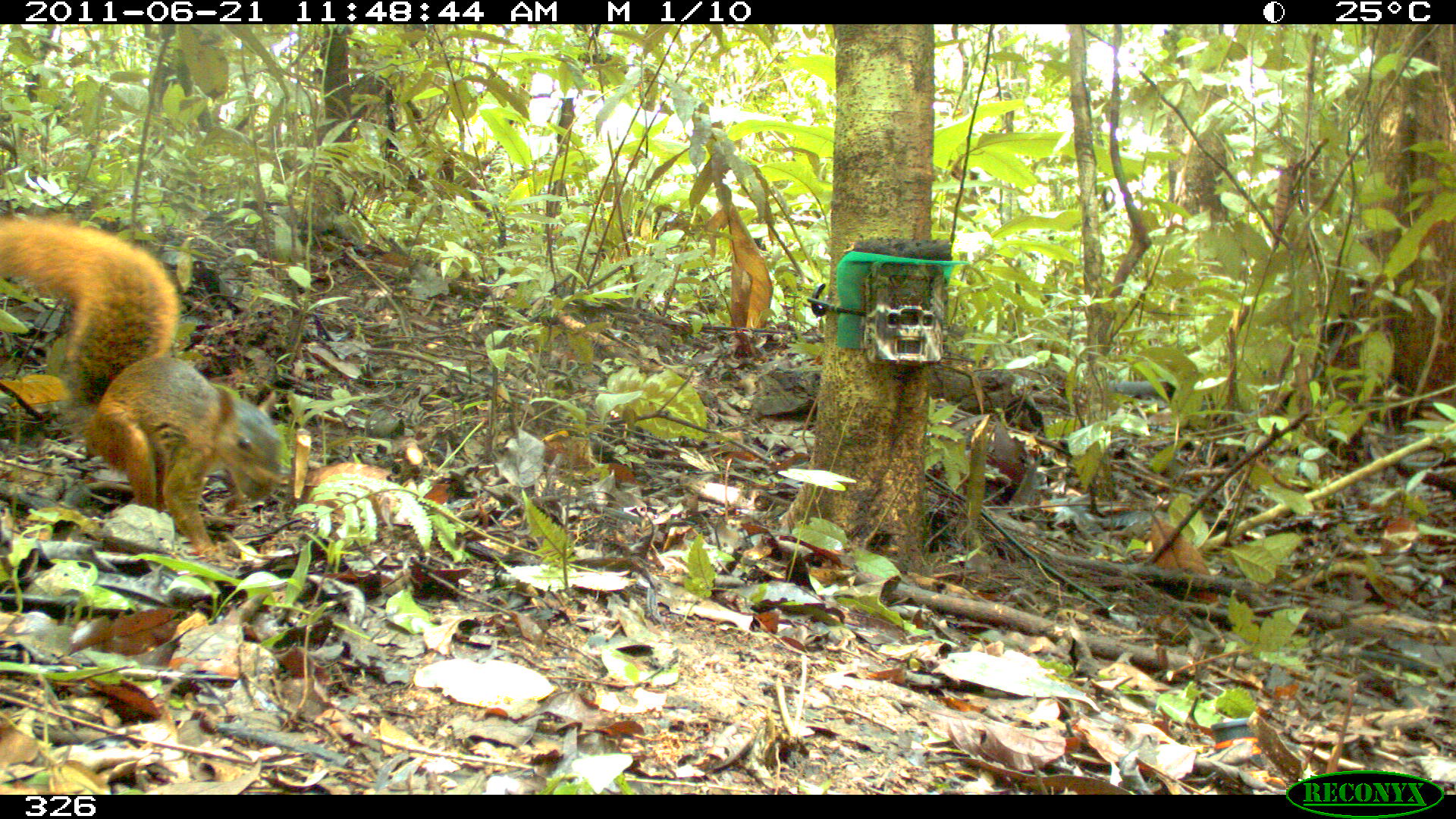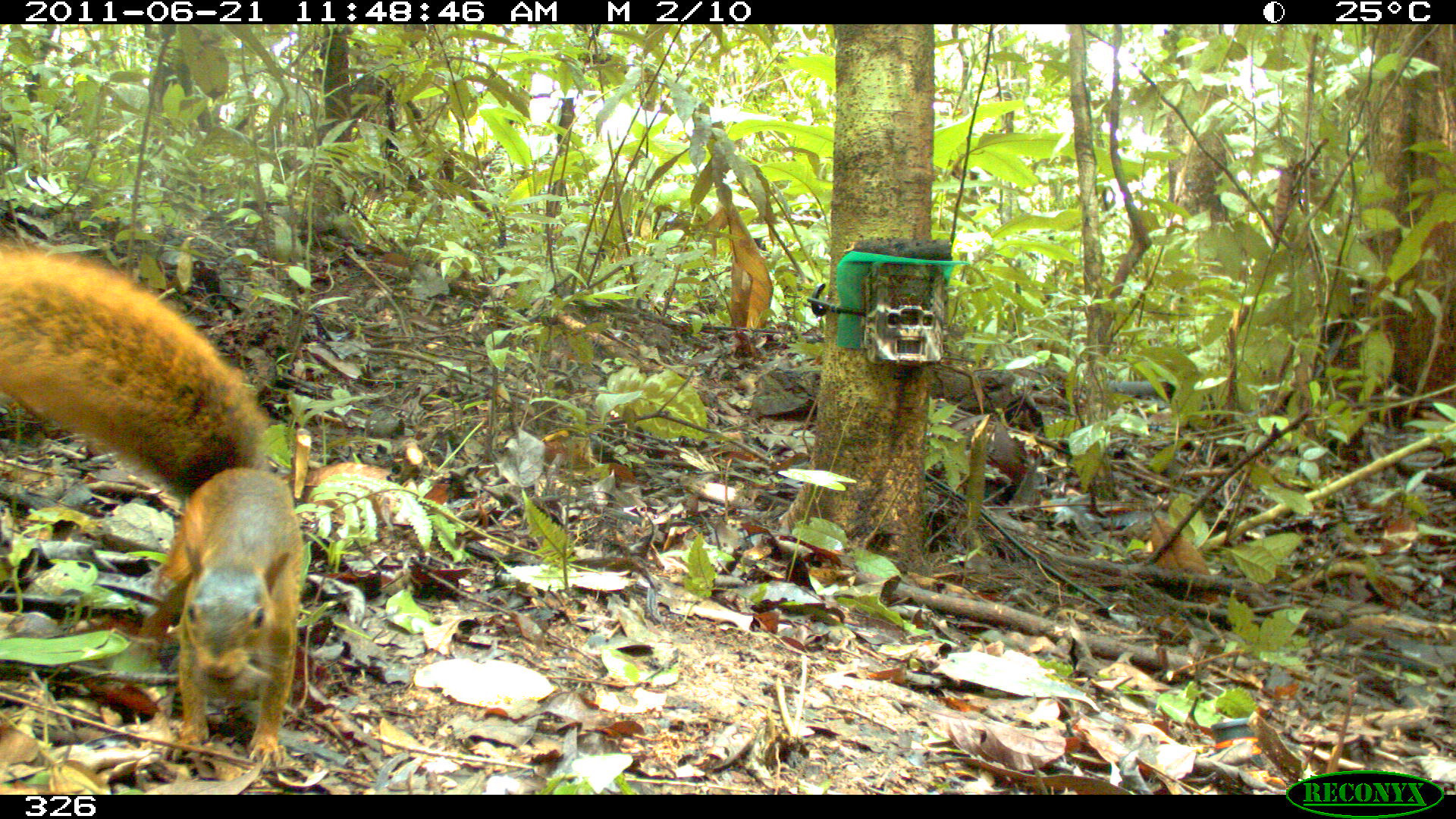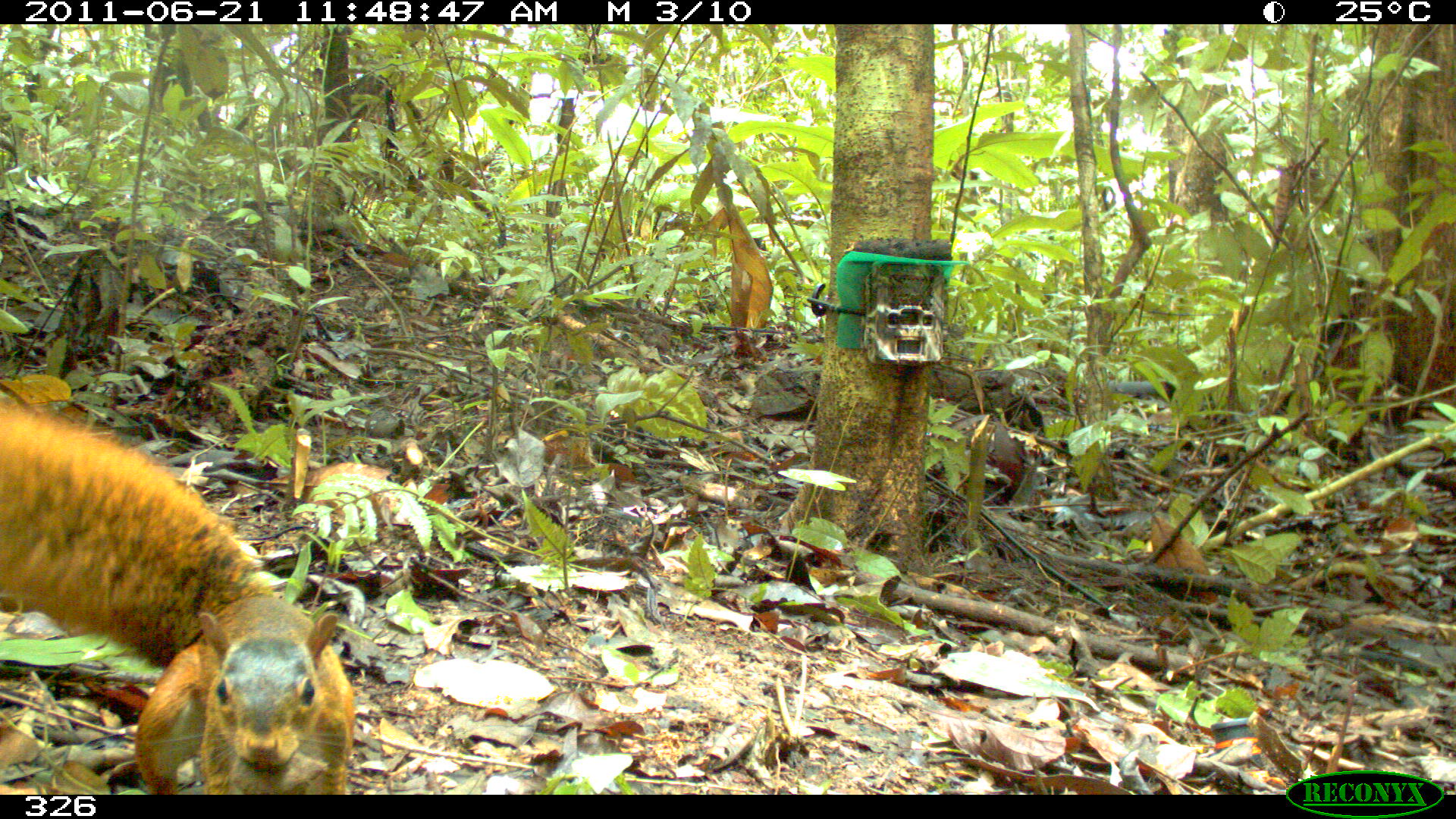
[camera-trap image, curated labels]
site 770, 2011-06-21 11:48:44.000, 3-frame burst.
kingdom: Animalia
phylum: Chordata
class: Mammalia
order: Rodentia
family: Sciuridae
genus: Sciurus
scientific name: Sciurus spadiceus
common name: southern amazon red squirrel